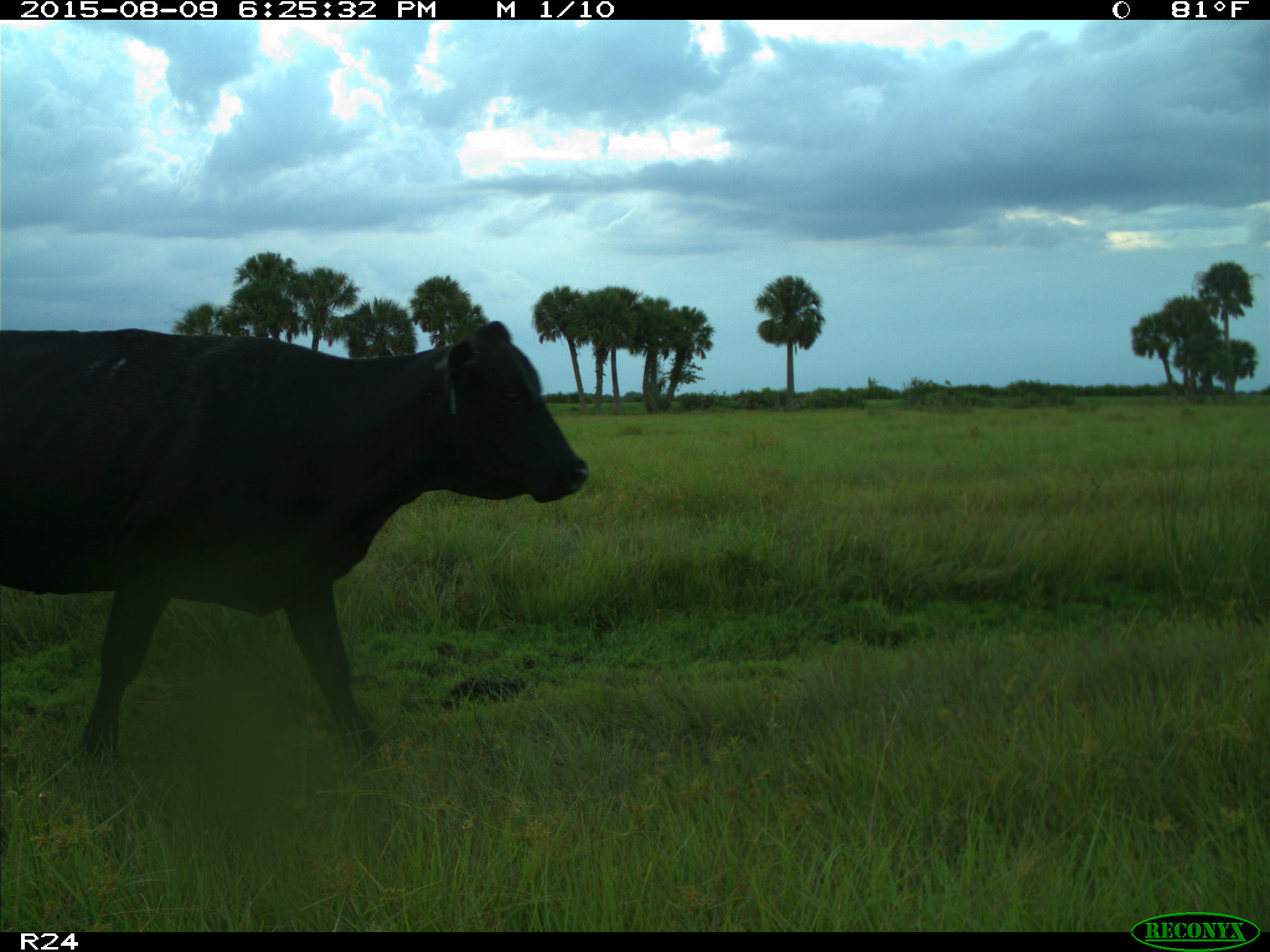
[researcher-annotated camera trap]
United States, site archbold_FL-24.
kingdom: Animalia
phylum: Chordata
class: Mammalia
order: Artiodactyla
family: Bovidae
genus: Bos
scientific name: Bos taurus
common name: domestic cow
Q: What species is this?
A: Bos taurus (domestic cow).